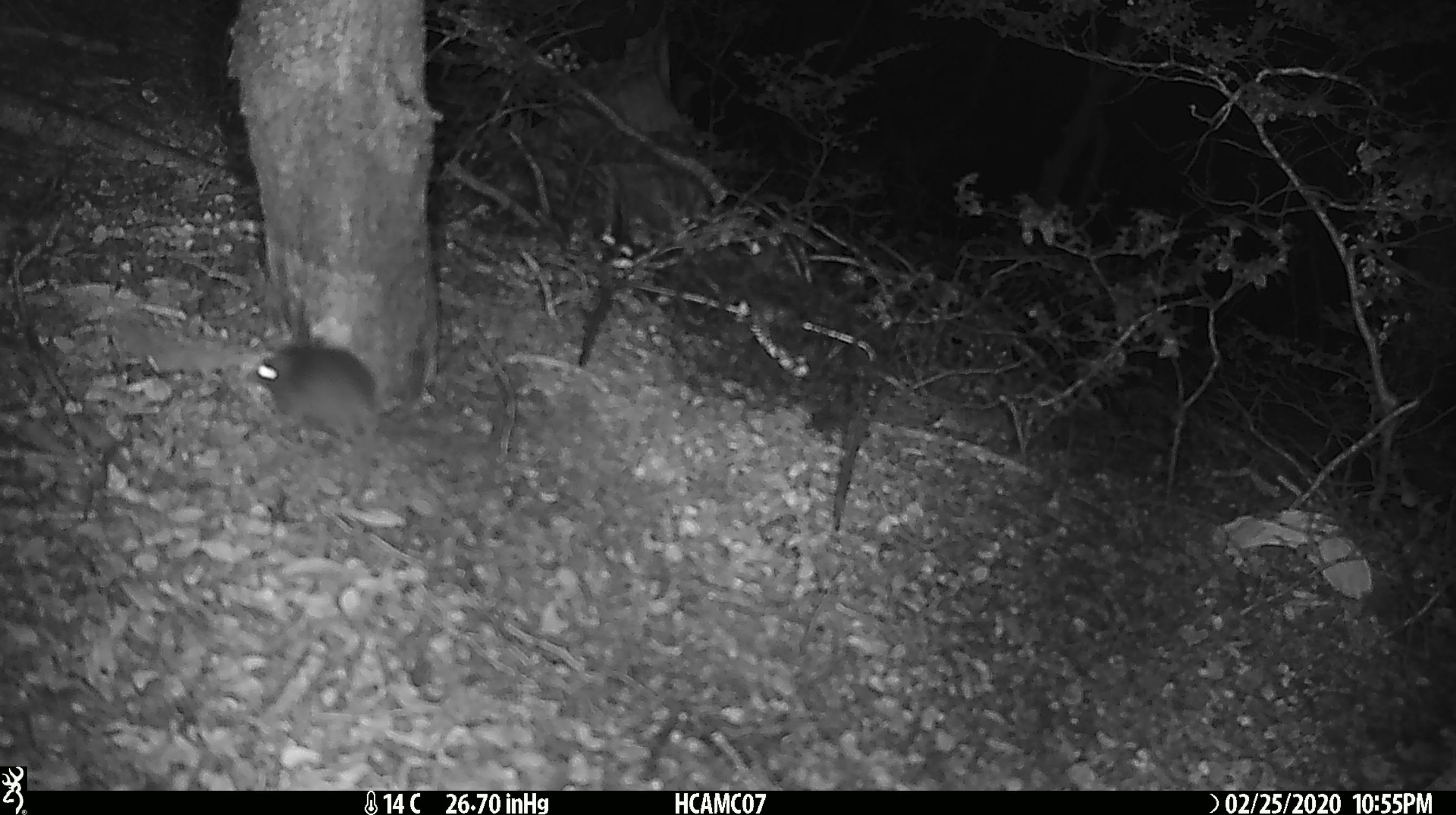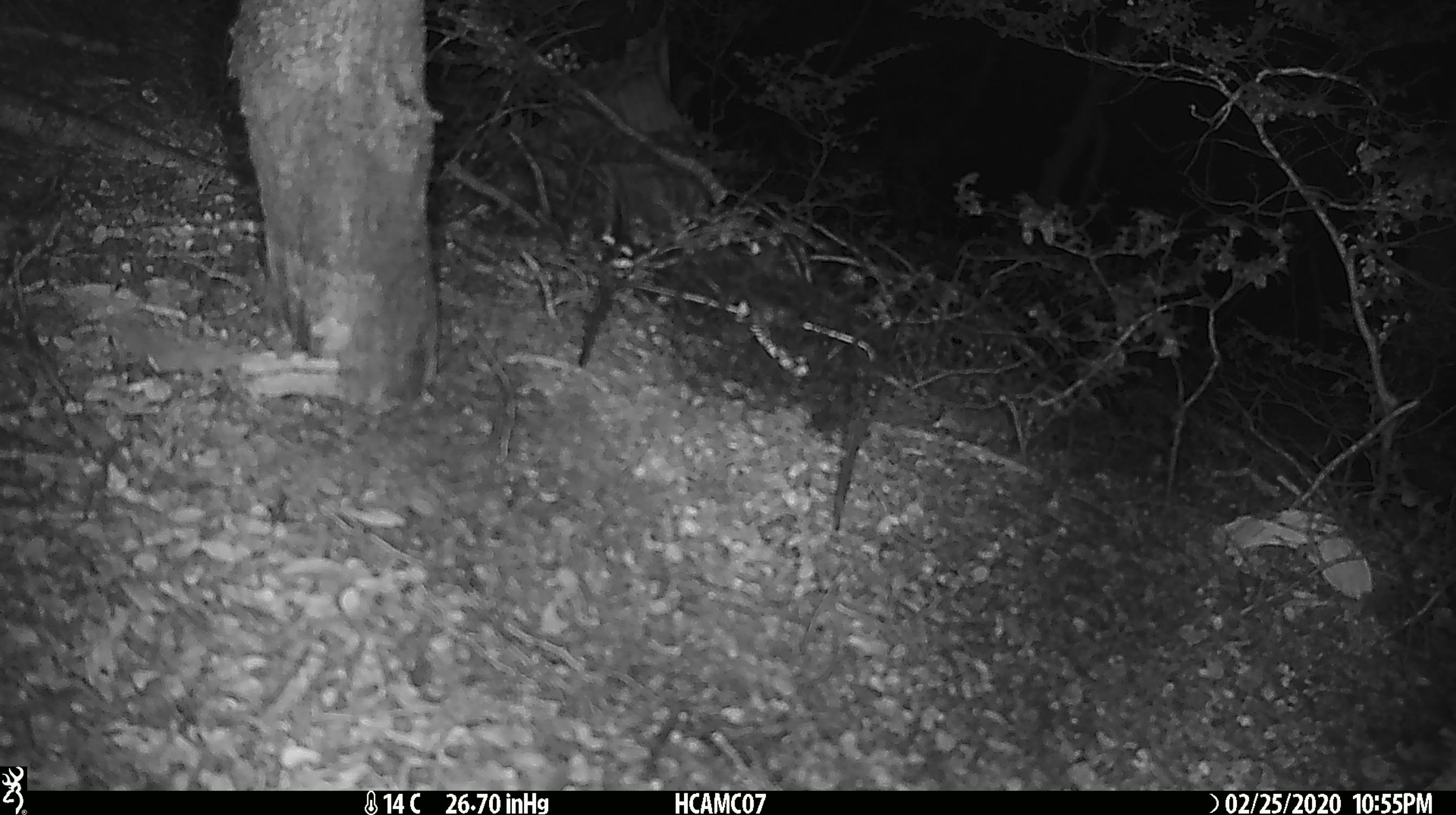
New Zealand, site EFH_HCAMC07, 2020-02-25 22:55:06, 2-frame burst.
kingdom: Animalia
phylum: Chordata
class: Mammalia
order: Rodentia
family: Muridae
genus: Mus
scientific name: Mus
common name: mouse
Mouse (Mus).